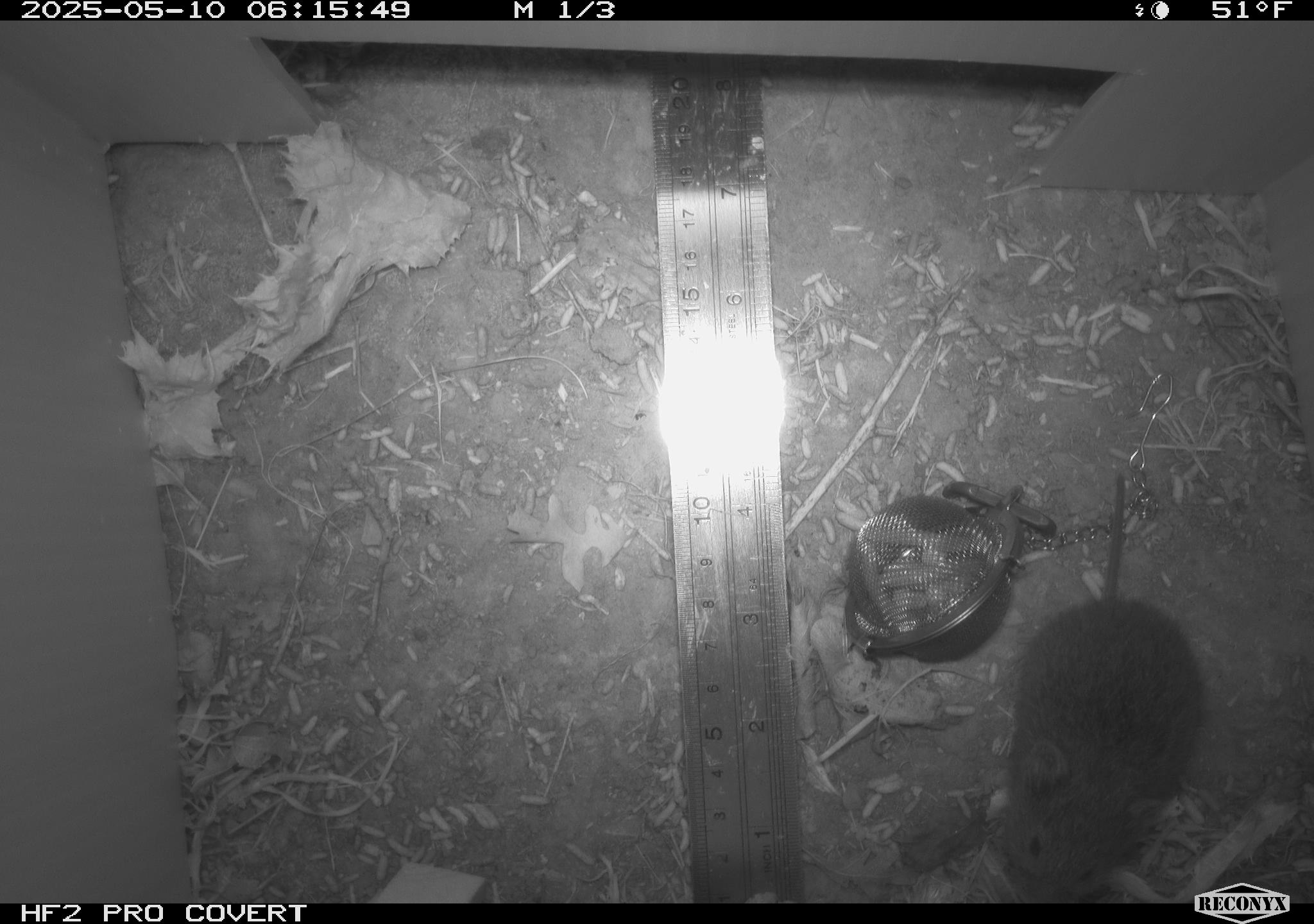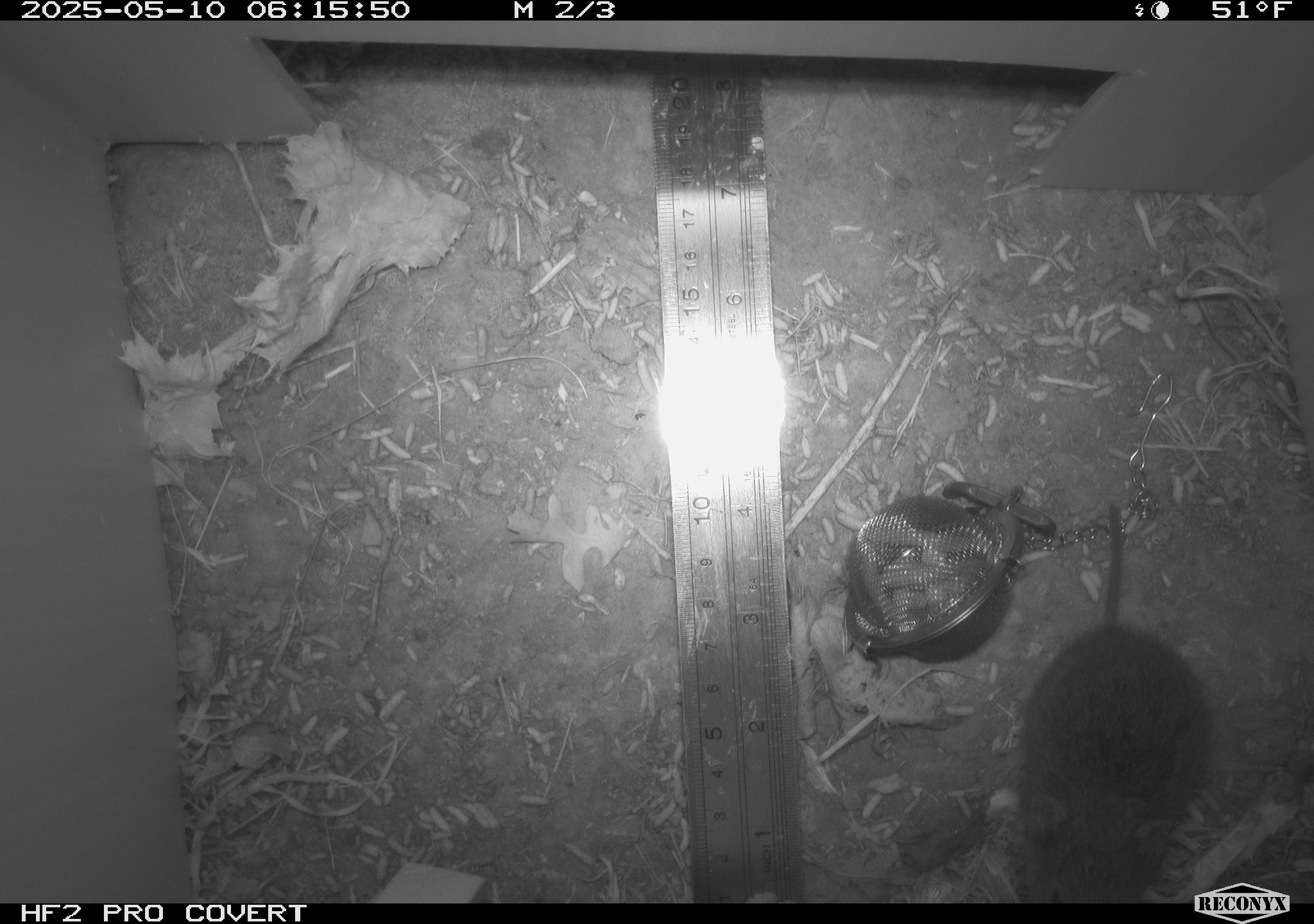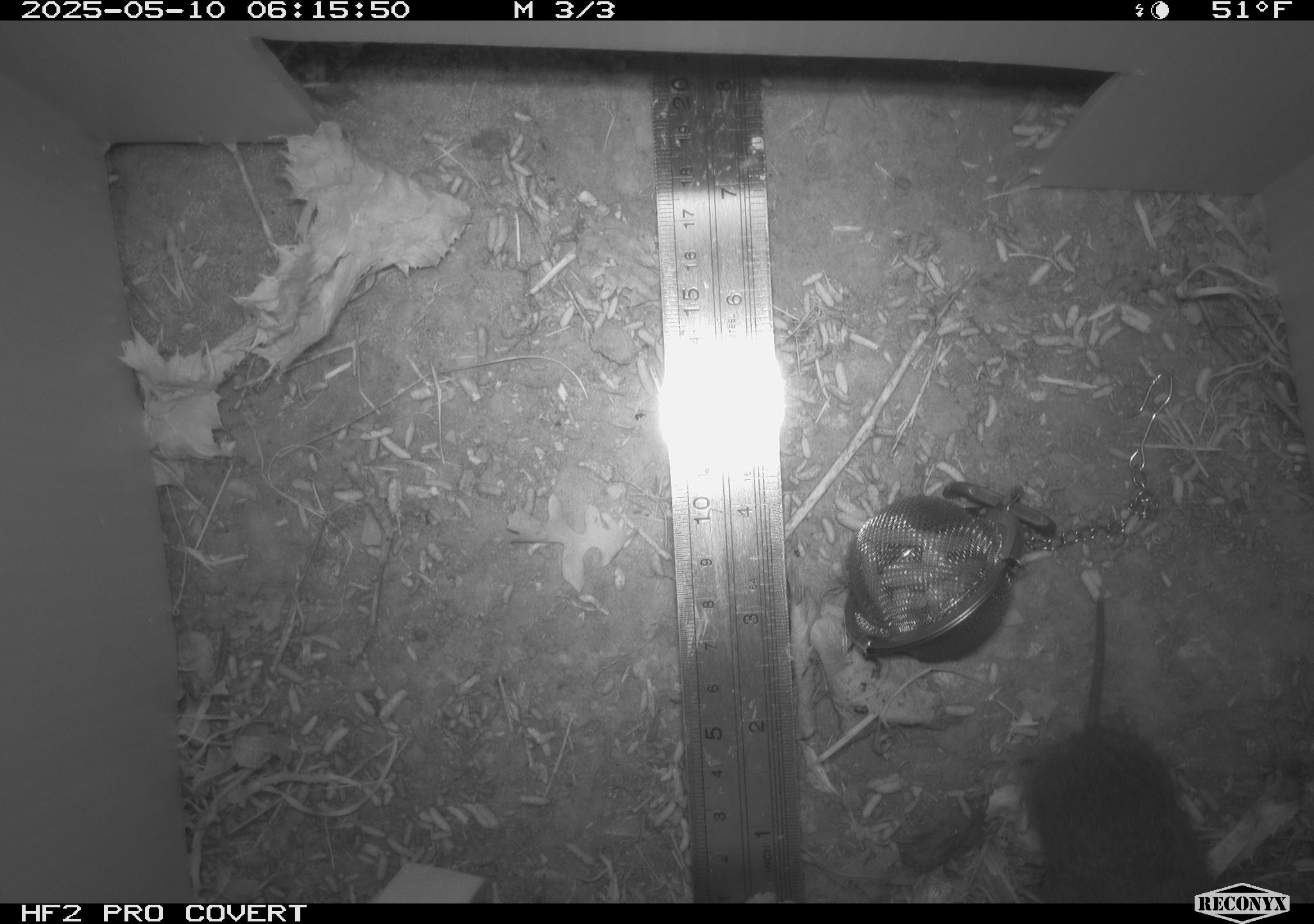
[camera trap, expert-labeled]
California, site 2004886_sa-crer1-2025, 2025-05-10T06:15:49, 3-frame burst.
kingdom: Animalia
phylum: Chordata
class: Mammalia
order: Rodentia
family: Cricetidae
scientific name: Arvicolinae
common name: voles, lemmings, and muskrats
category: arvicolinae subfamily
Arvicolinae subfamily (voles, lemmings, and muskrats) (Arvicolinae).